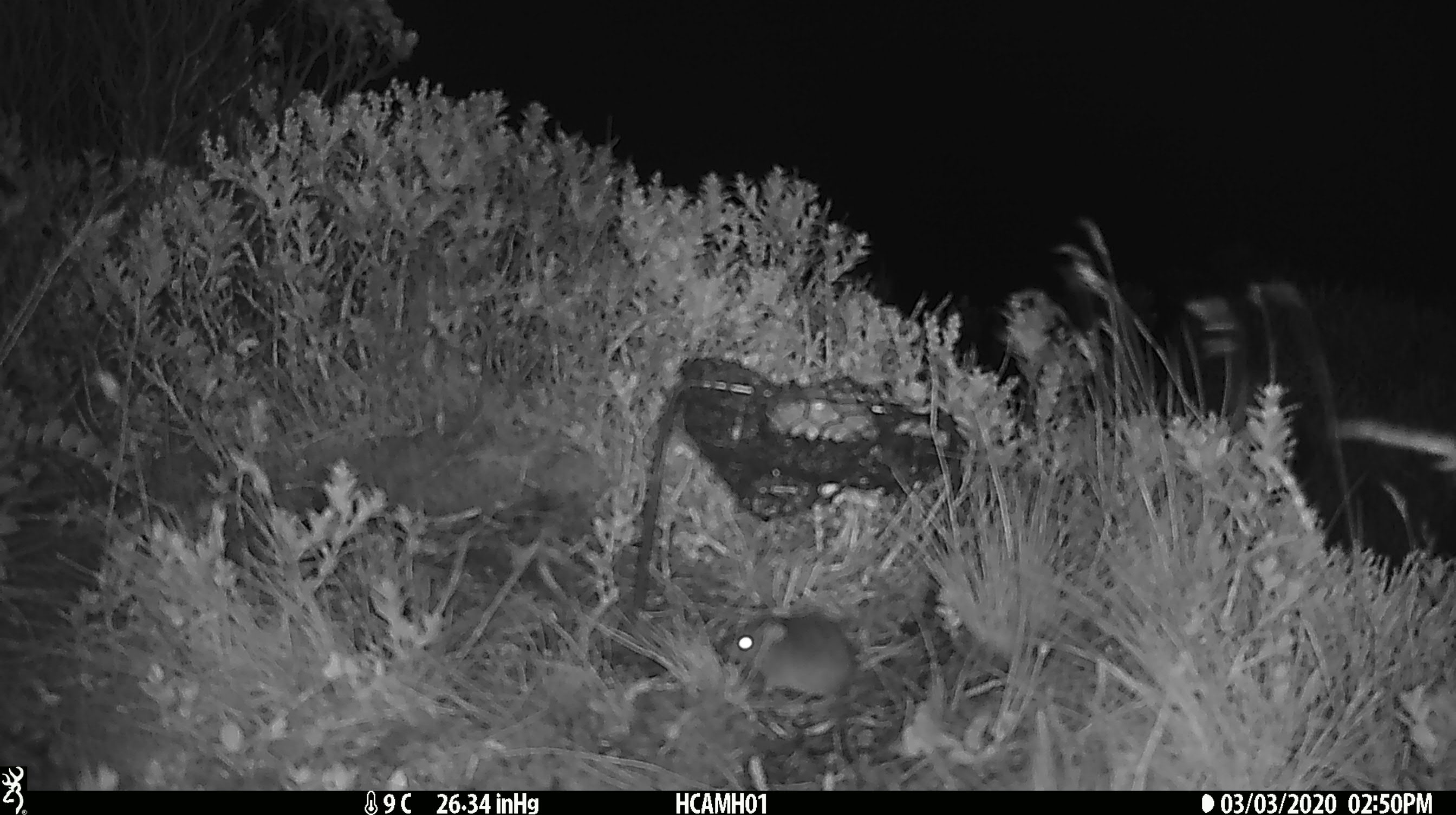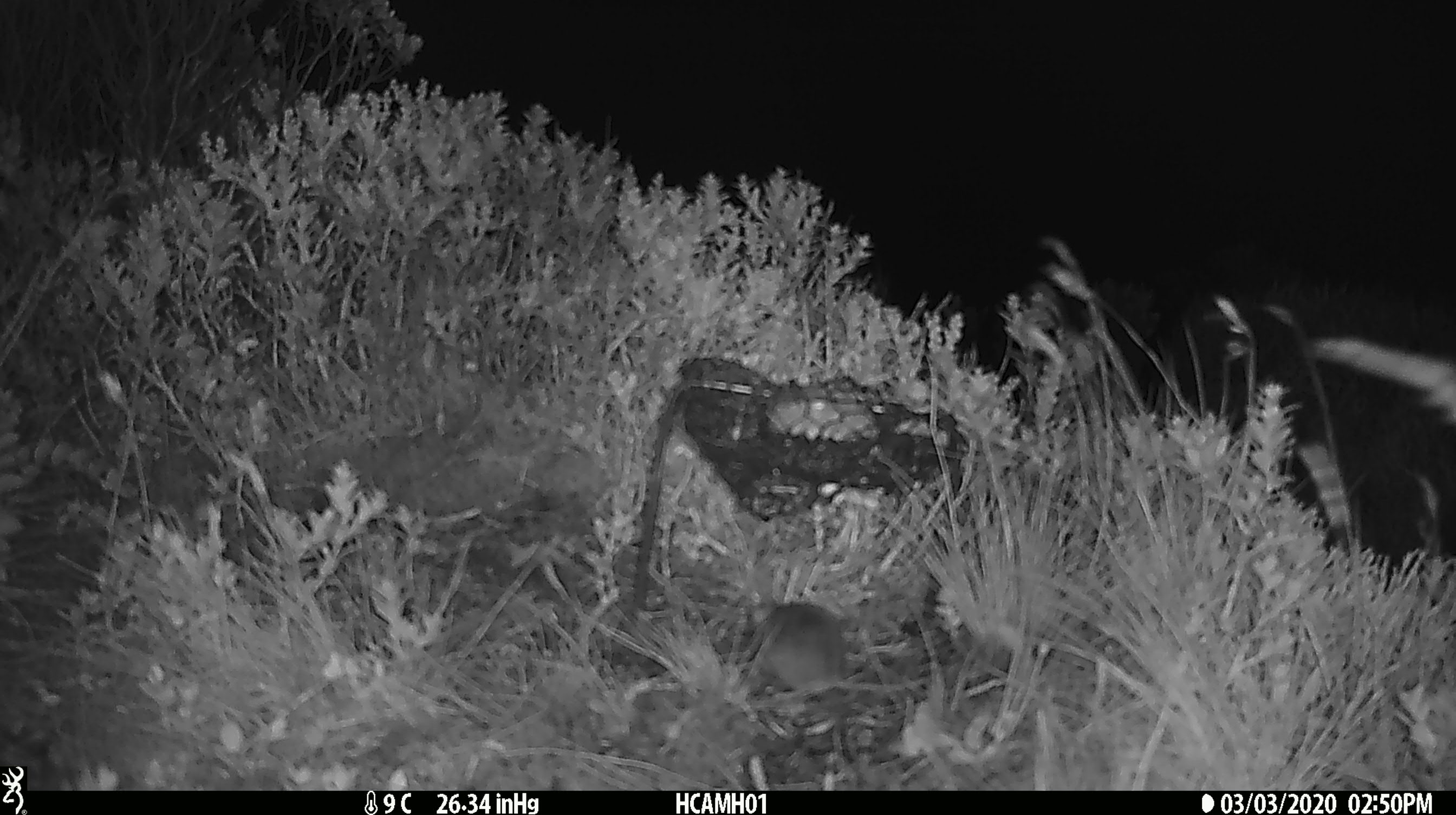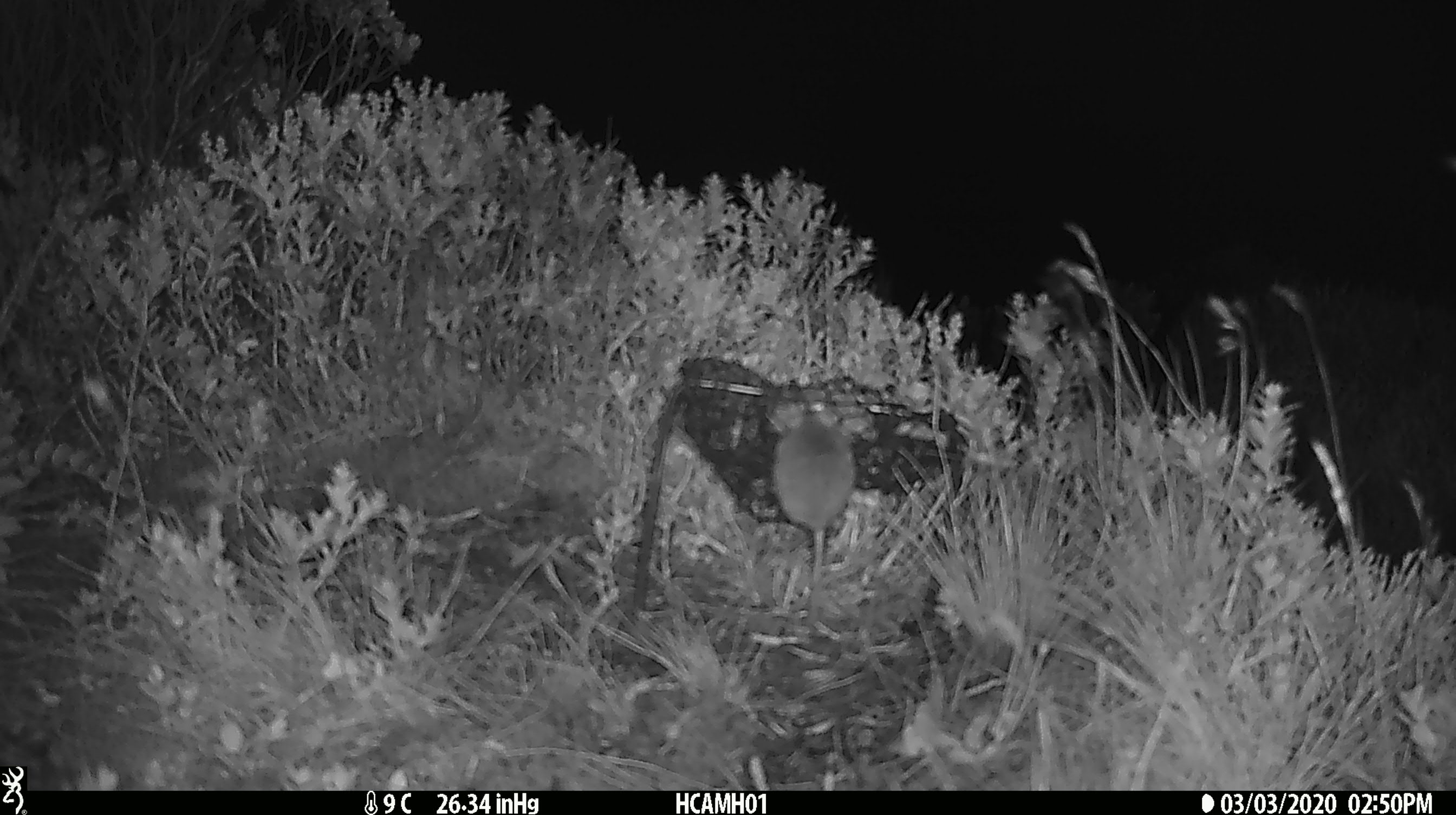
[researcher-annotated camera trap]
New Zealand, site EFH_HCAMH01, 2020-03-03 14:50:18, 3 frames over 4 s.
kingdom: Animalia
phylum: Chordata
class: Mammalia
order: Rodentia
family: Muridae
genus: Mus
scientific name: Mus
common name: mouse